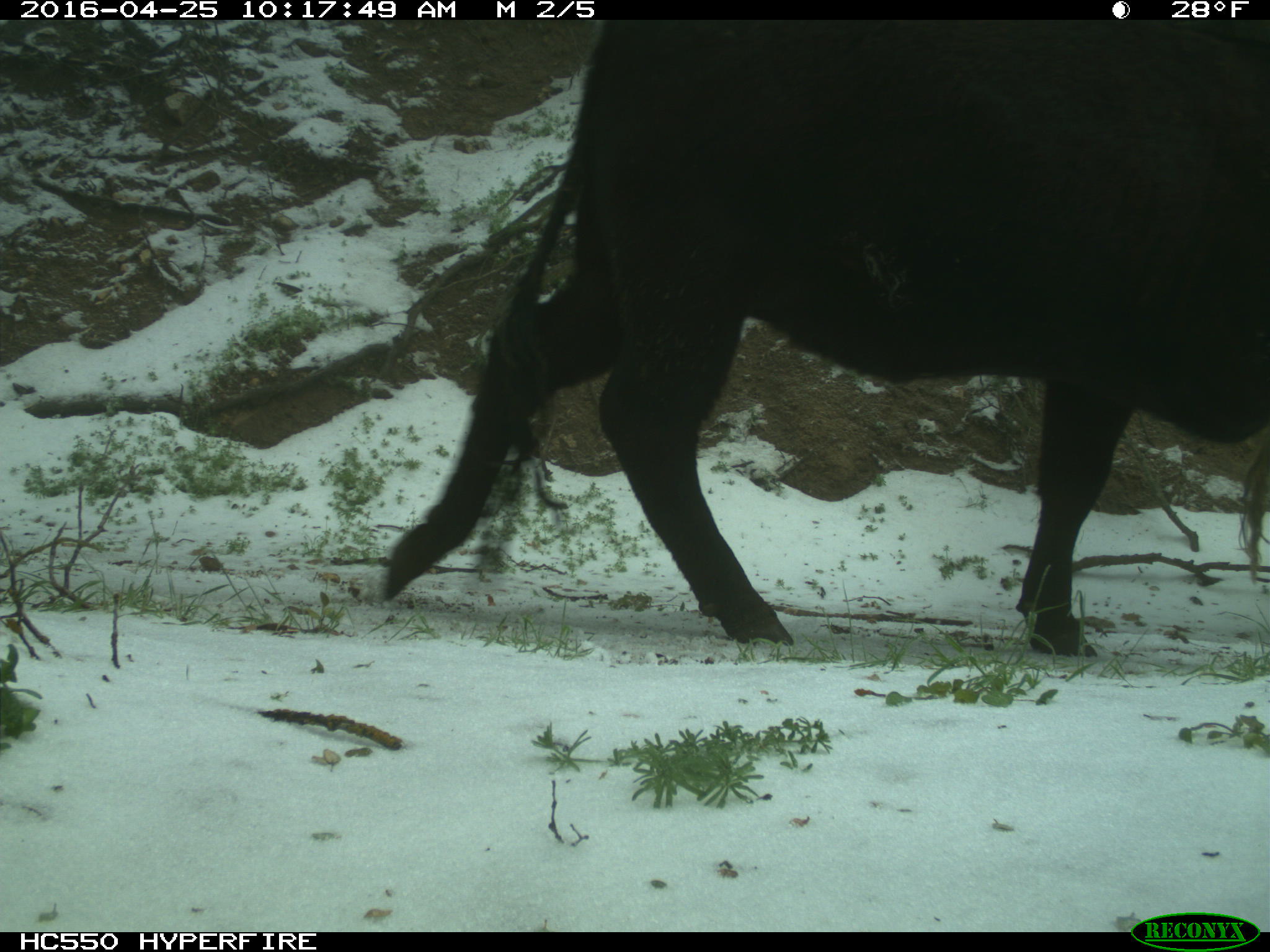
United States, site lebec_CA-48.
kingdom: Animalia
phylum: Chordata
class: Mammalia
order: Artiodactyla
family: Bovidae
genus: Bos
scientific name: Bos taurus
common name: domestic cow